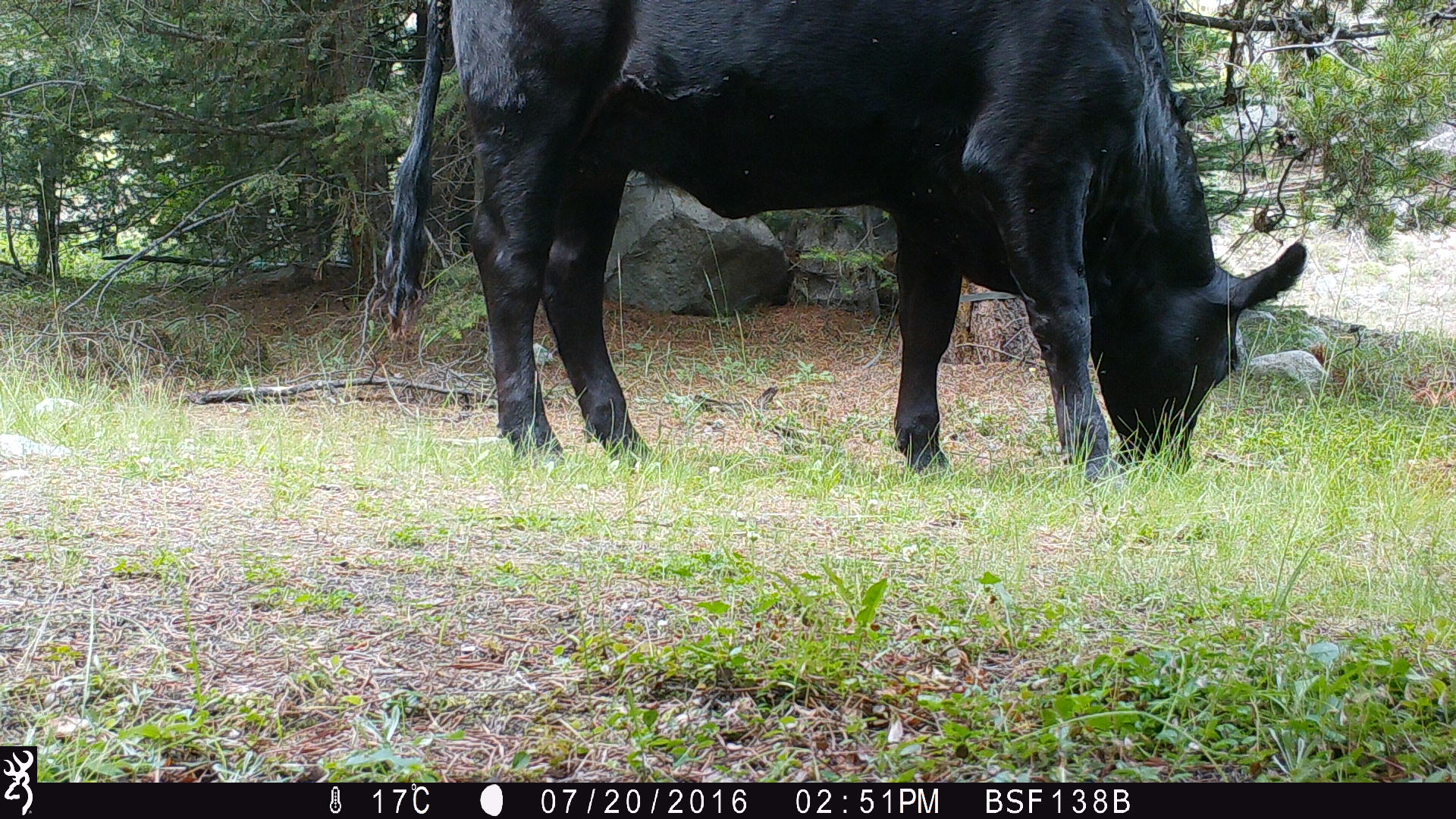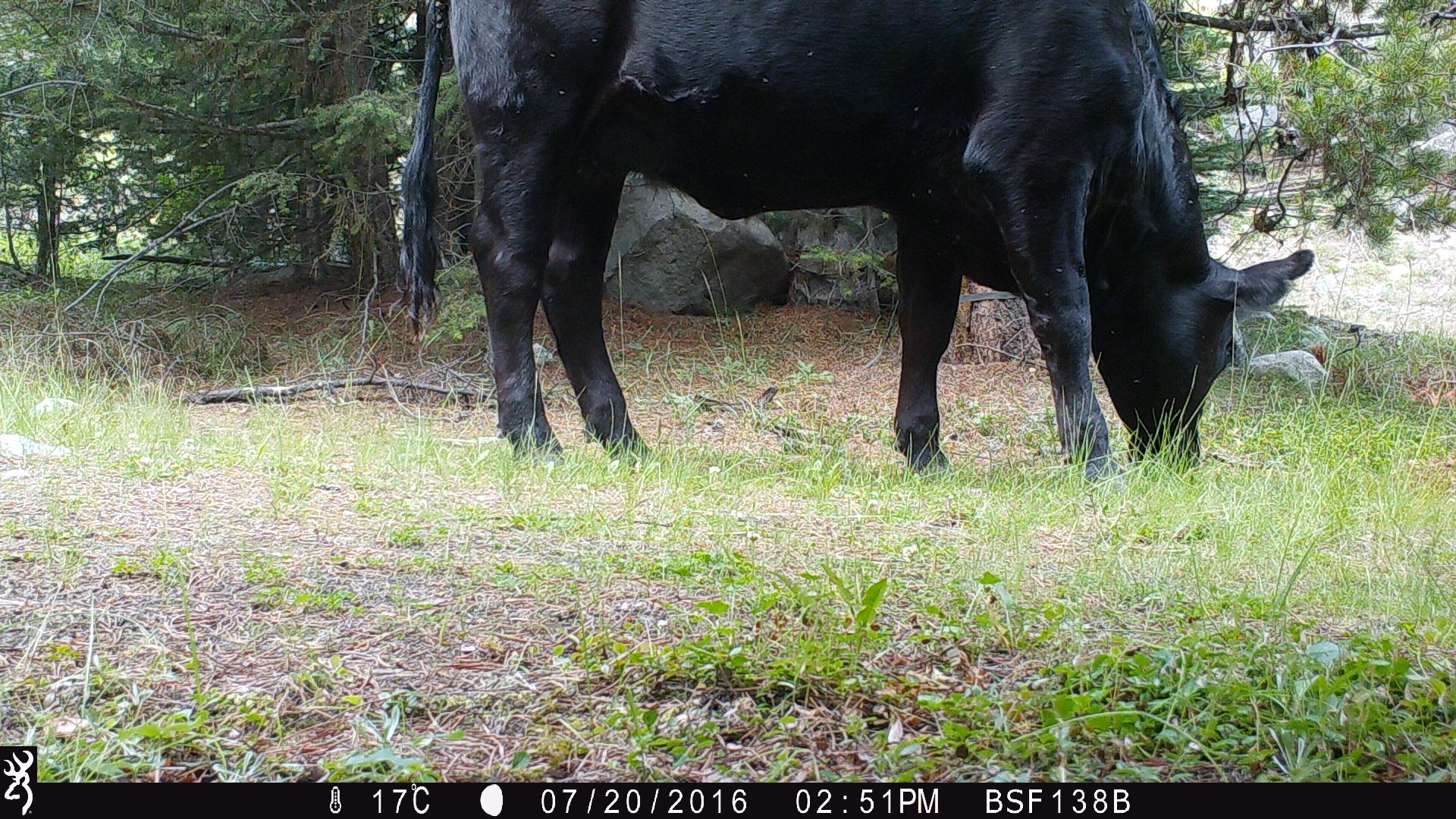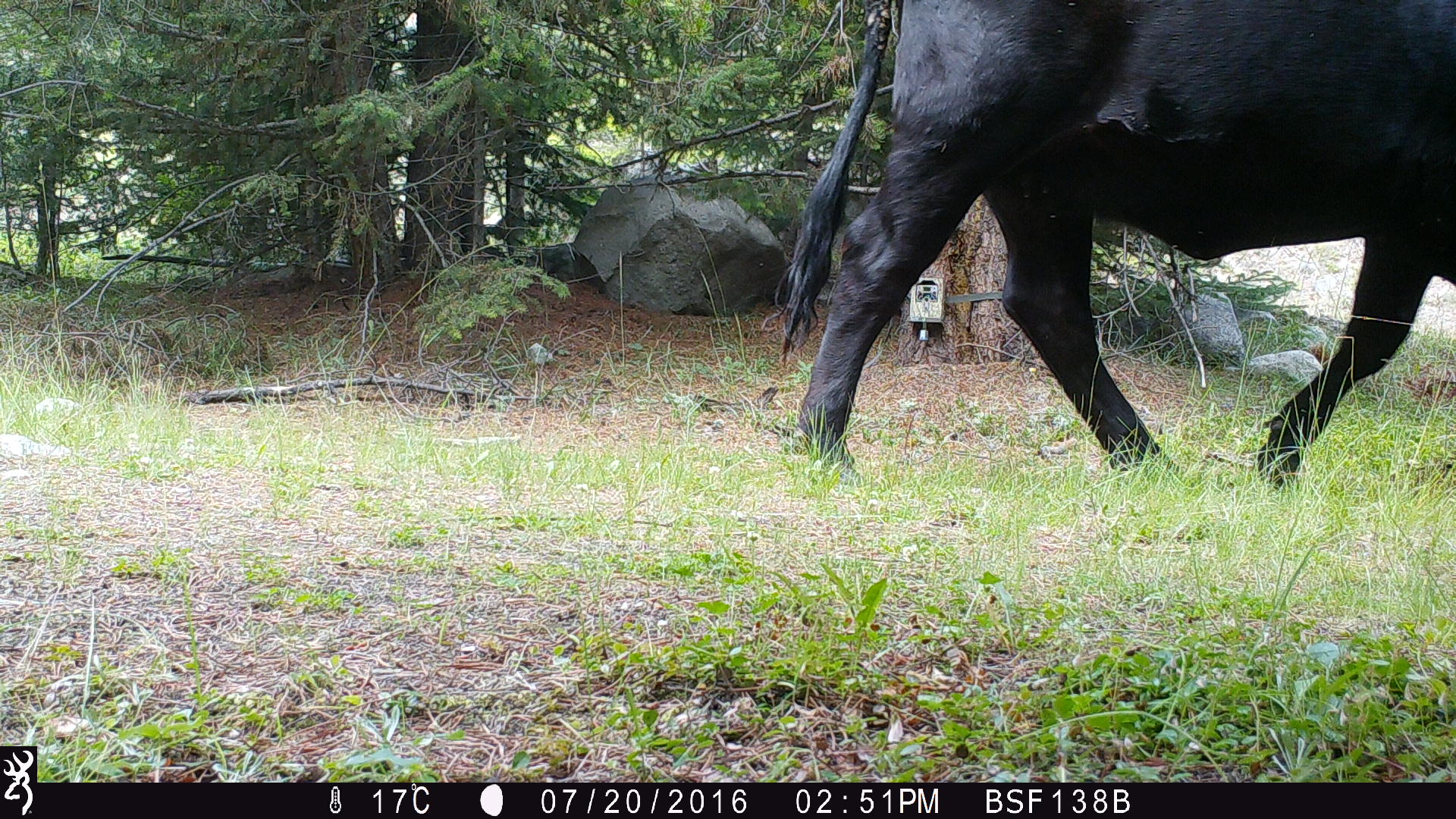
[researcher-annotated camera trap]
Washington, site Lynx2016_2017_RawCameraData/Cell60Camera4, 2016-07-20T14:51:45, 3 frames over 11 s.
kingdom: Animalia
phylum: Chordata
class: Mammalia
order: Artiodactyla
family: Bovidae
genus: Bos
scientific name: Bos taurus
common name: domestic cattle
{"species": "domestic cattle (Bos taurus)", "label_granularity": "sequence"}